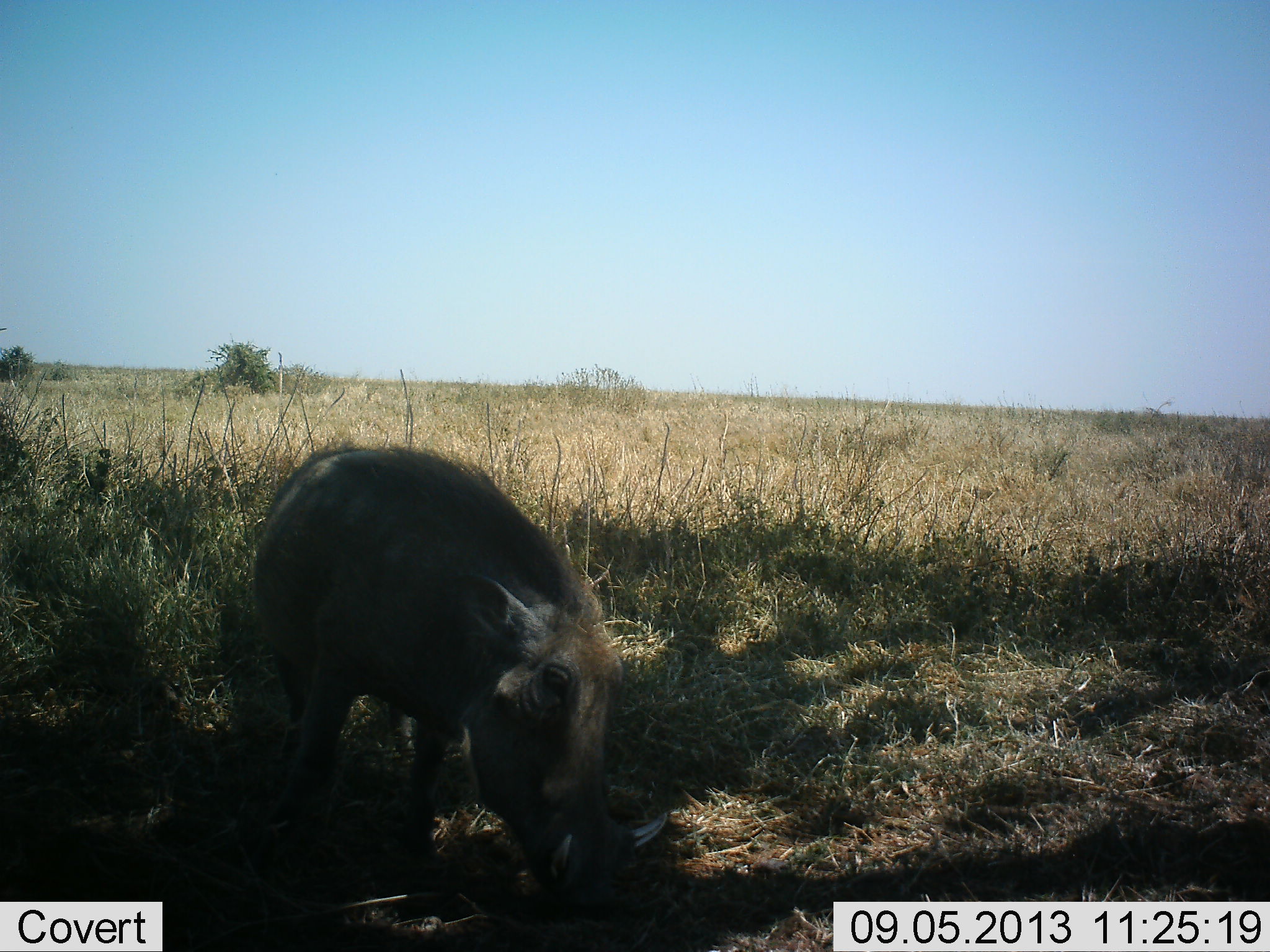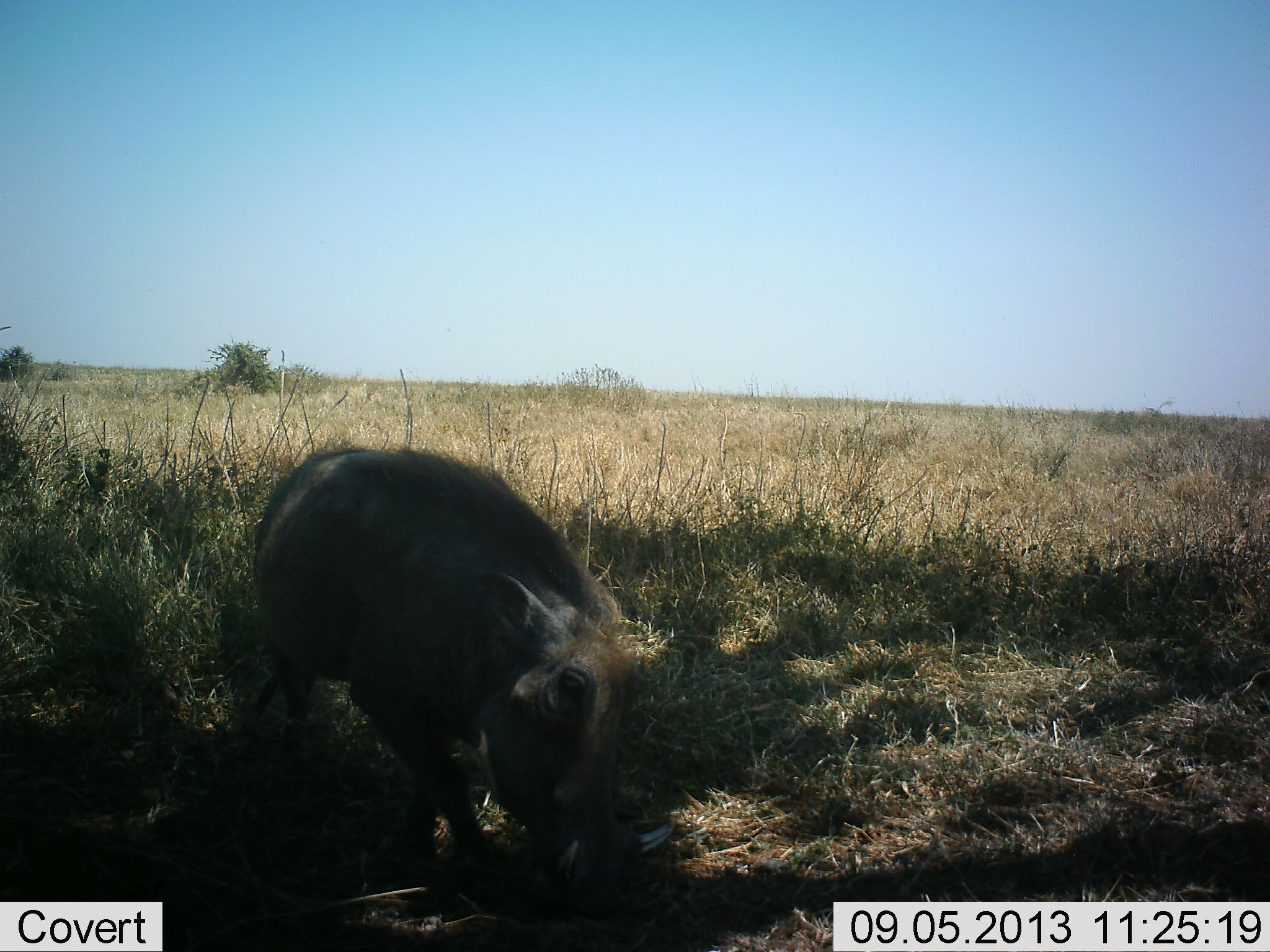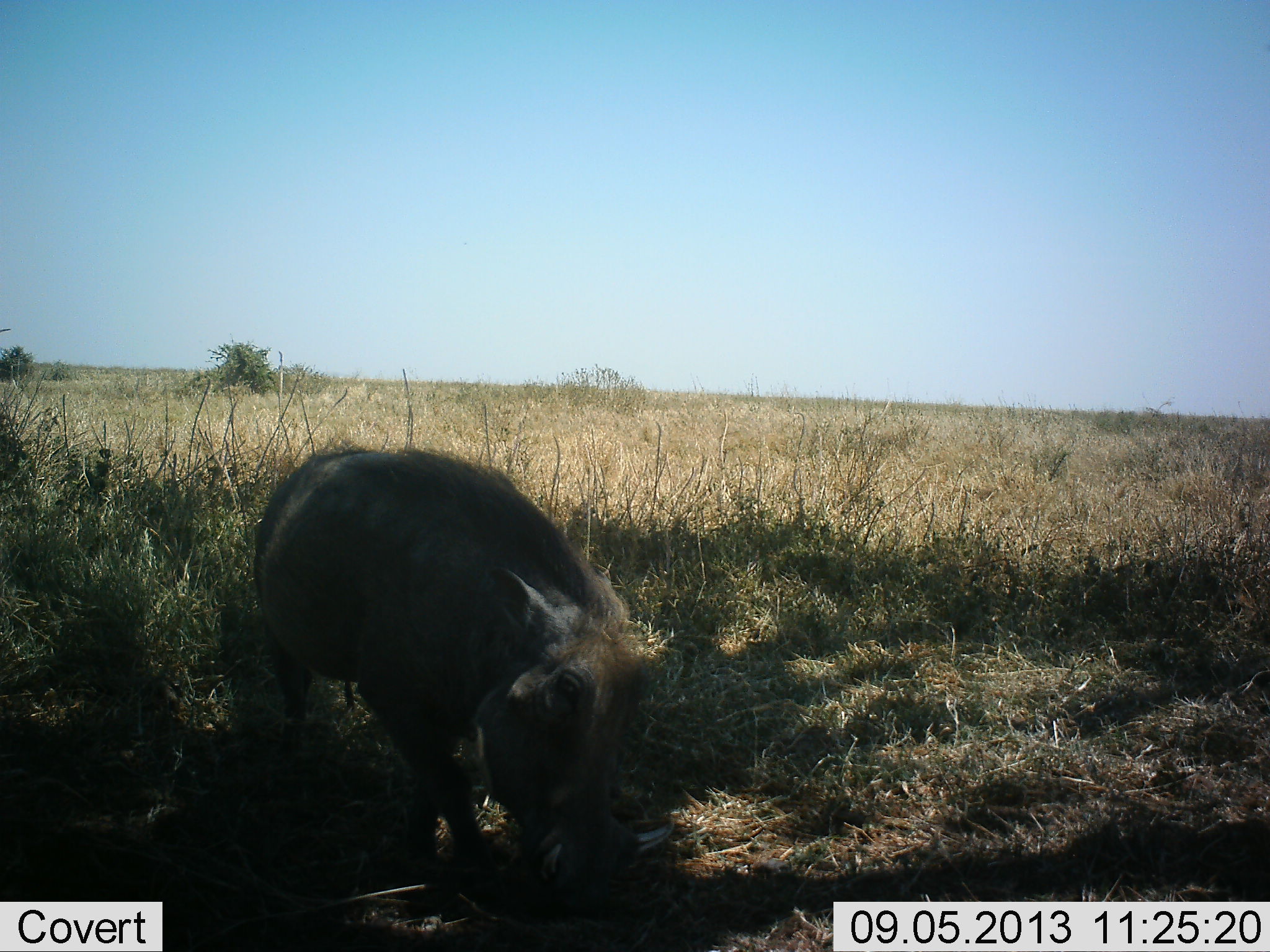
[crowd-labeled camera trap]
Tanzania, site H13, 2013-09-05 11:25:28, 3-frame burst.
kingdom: Animalia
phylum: Chordata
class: Mammalia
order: Artiodactyla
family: Suidae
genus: Phacochoerus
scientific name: Phacochoerus africanus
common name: warthog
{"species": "warthog (Phacochoerus africanus)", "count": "1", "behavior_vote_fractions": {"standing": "10%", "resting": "0%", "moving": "10%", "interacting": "0%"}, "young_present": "0%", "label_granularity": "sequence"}